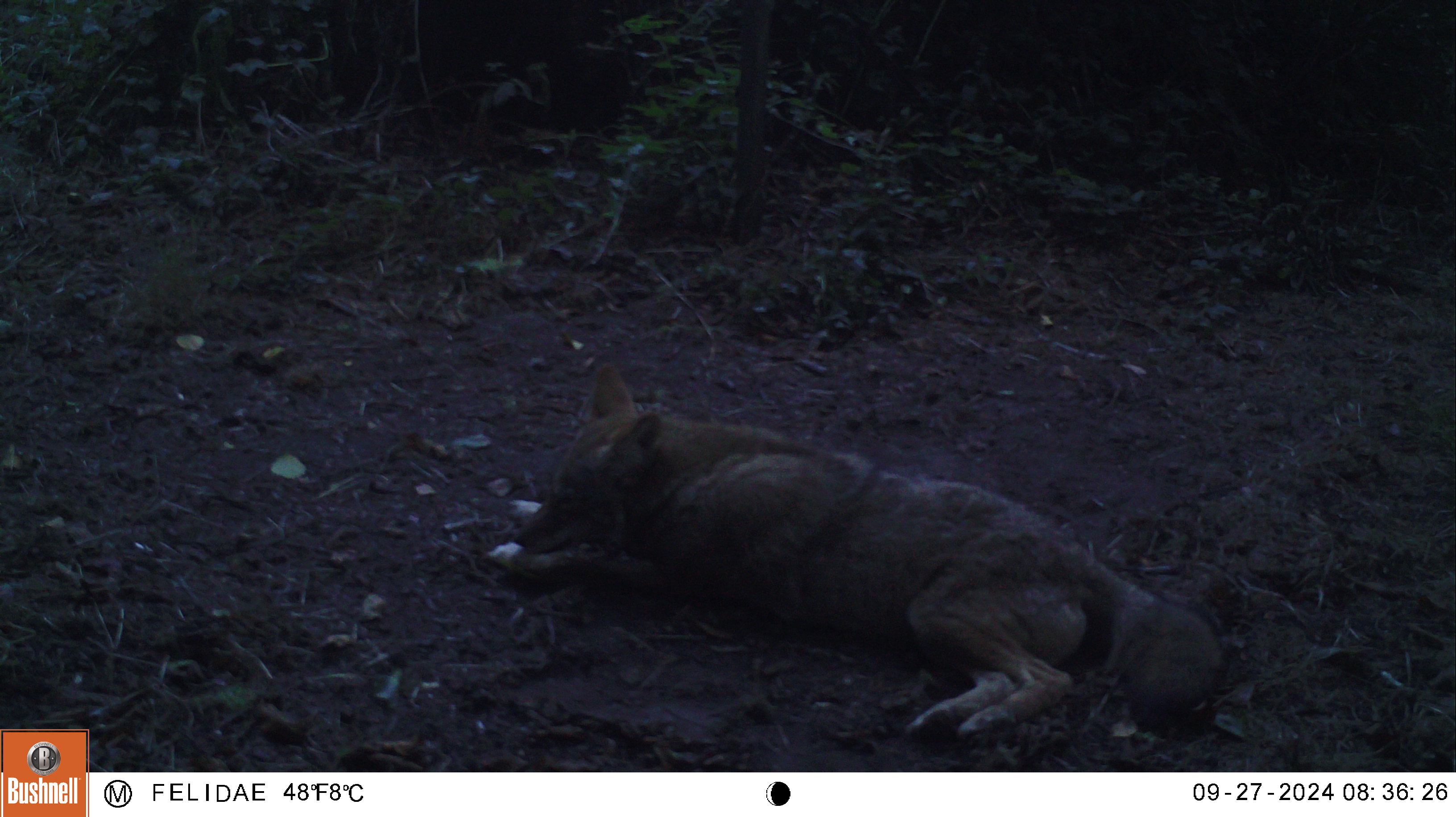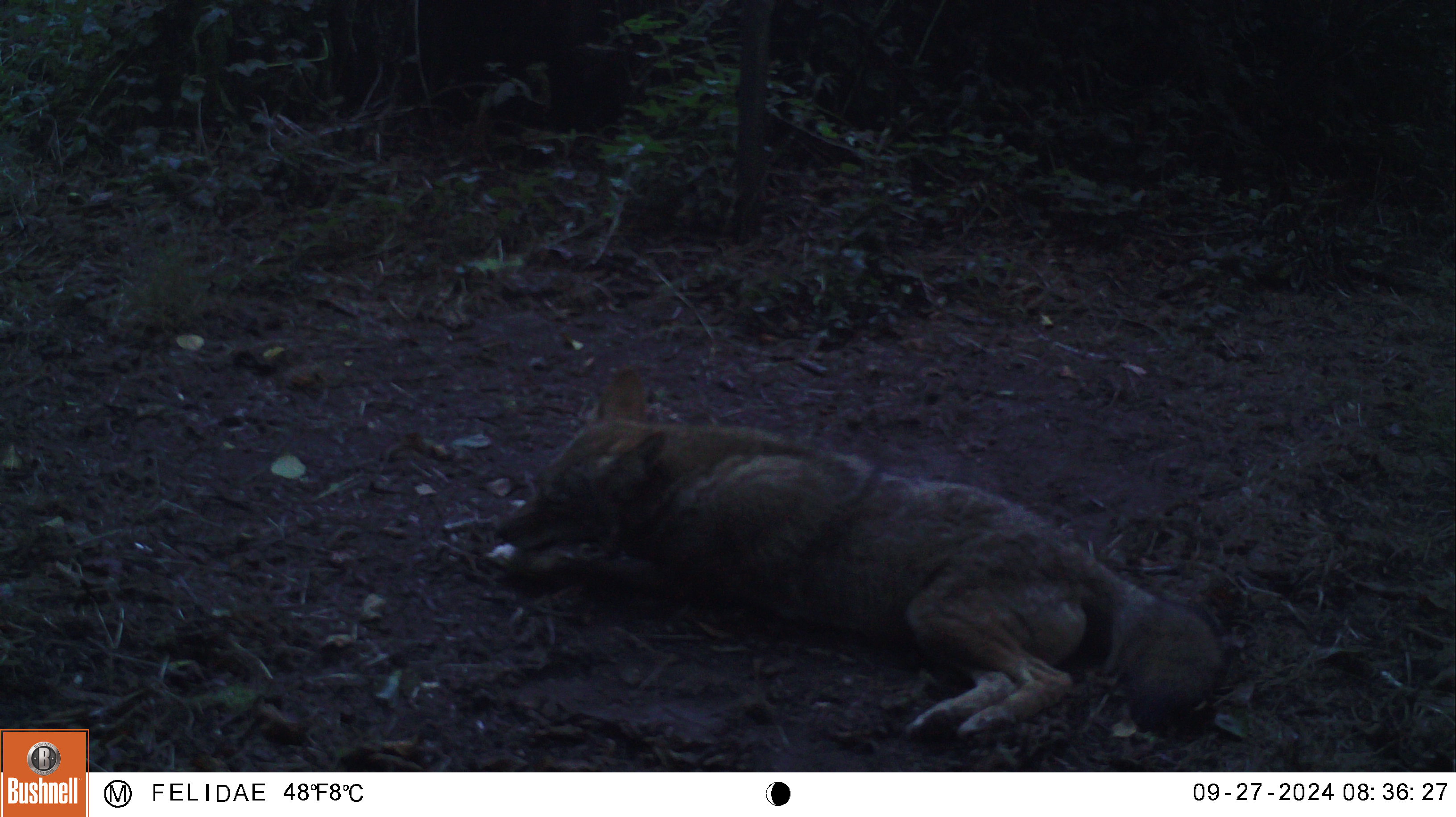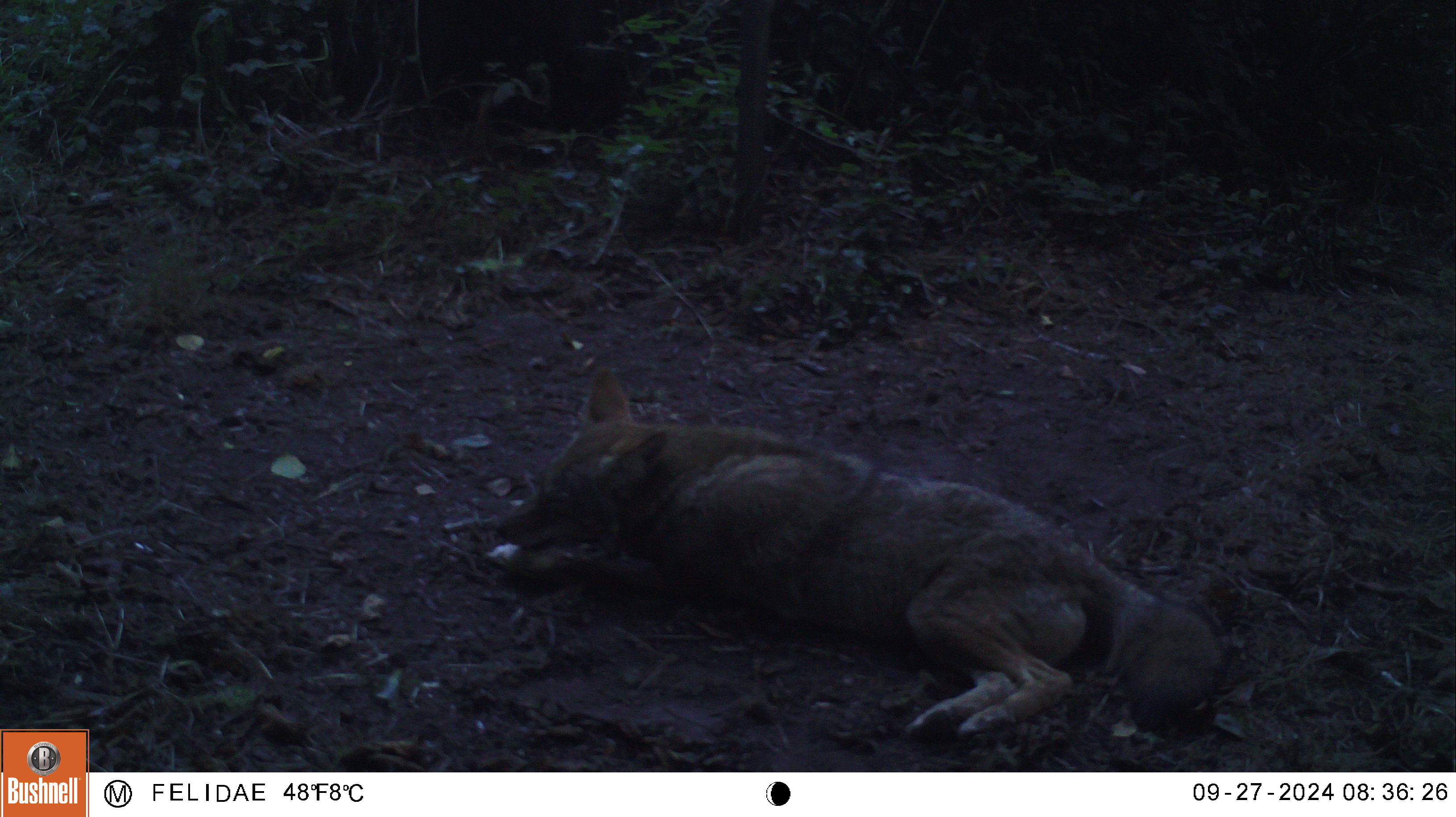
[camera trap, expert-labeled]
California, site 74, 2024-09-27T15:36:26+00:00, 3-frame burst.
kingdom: Animalia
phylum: Chordata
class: Mammalia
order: Carnivora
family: Canidae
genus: Canis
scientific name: Canis latrans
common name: coyote